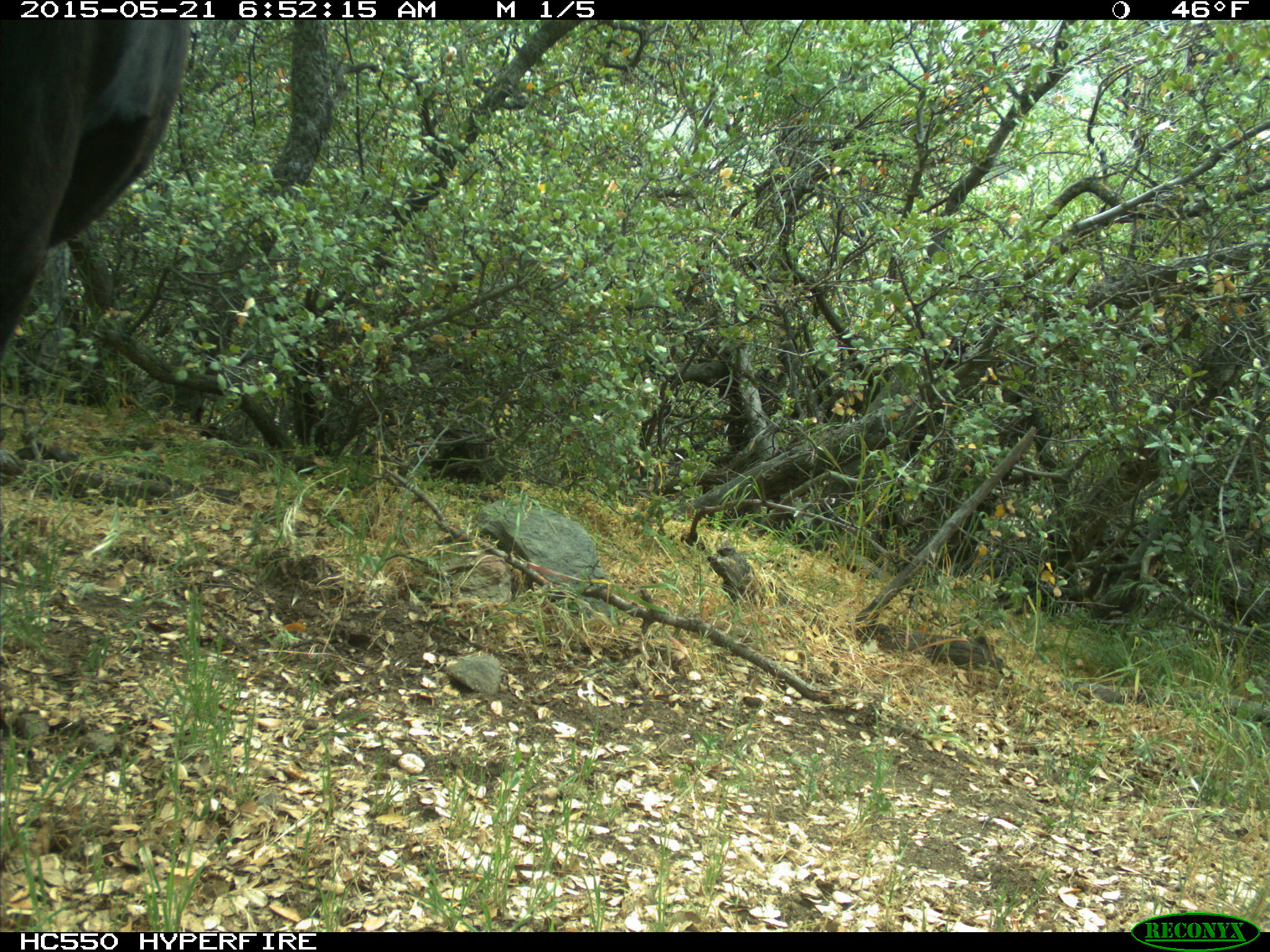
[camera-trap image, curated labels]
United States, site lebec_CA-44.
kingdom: Animalia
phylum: Chordata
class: Mammalia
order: Artiodactyla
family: Bovidae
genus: Bos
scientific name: Bos taurus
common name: domestic cow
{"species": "Bos taurus (domestic cow)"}